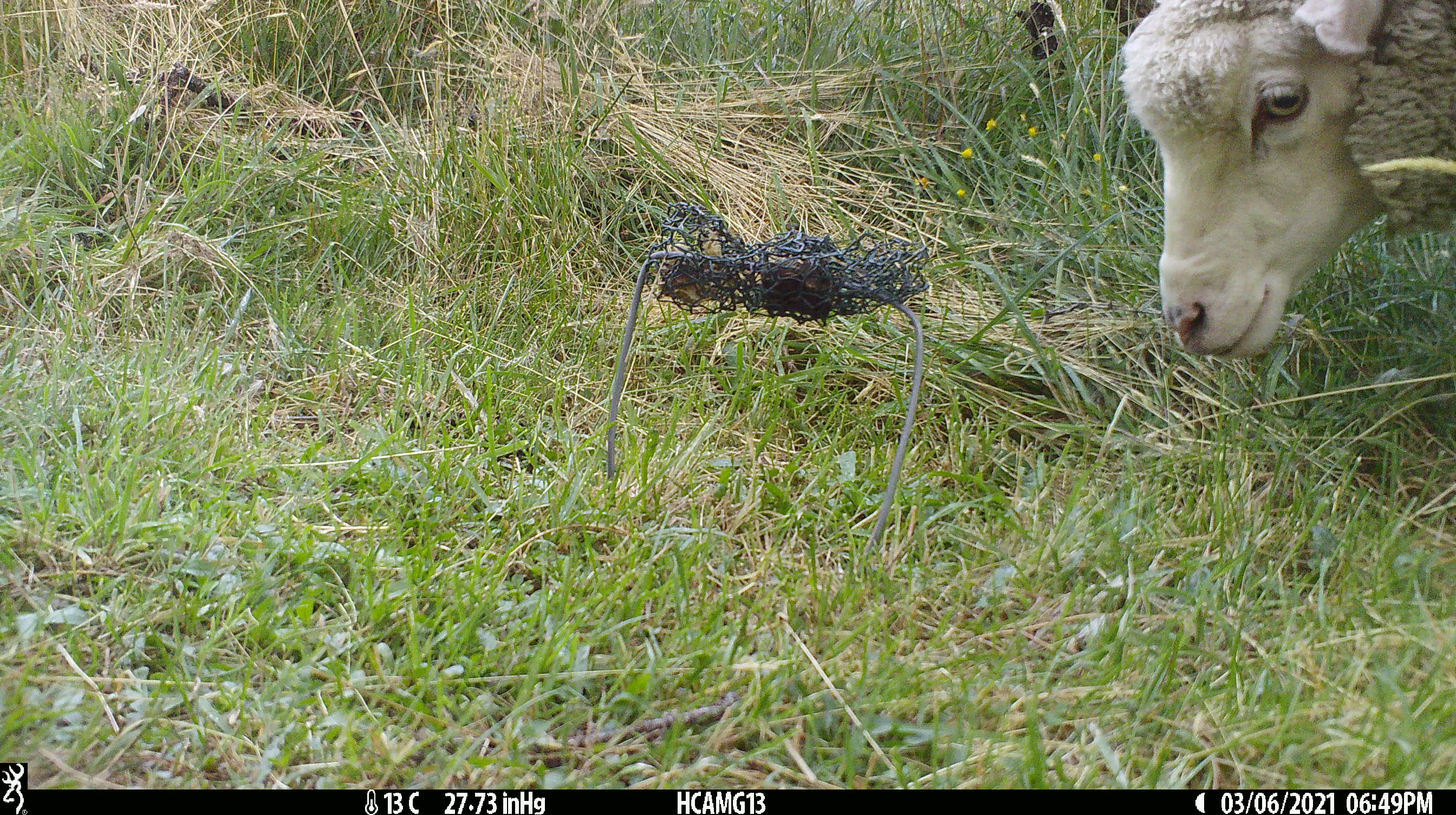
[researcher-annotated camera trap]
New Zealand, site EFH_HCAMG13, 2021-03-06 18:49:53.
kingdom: Animalia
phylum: Chordata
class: Mammalia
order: Artiodactyla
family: Bovidae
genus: Ovis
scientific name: Ovis aries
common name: domestic sheep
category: sheep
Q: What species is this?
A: Sheep (domestic sheep) (Ovis aries).